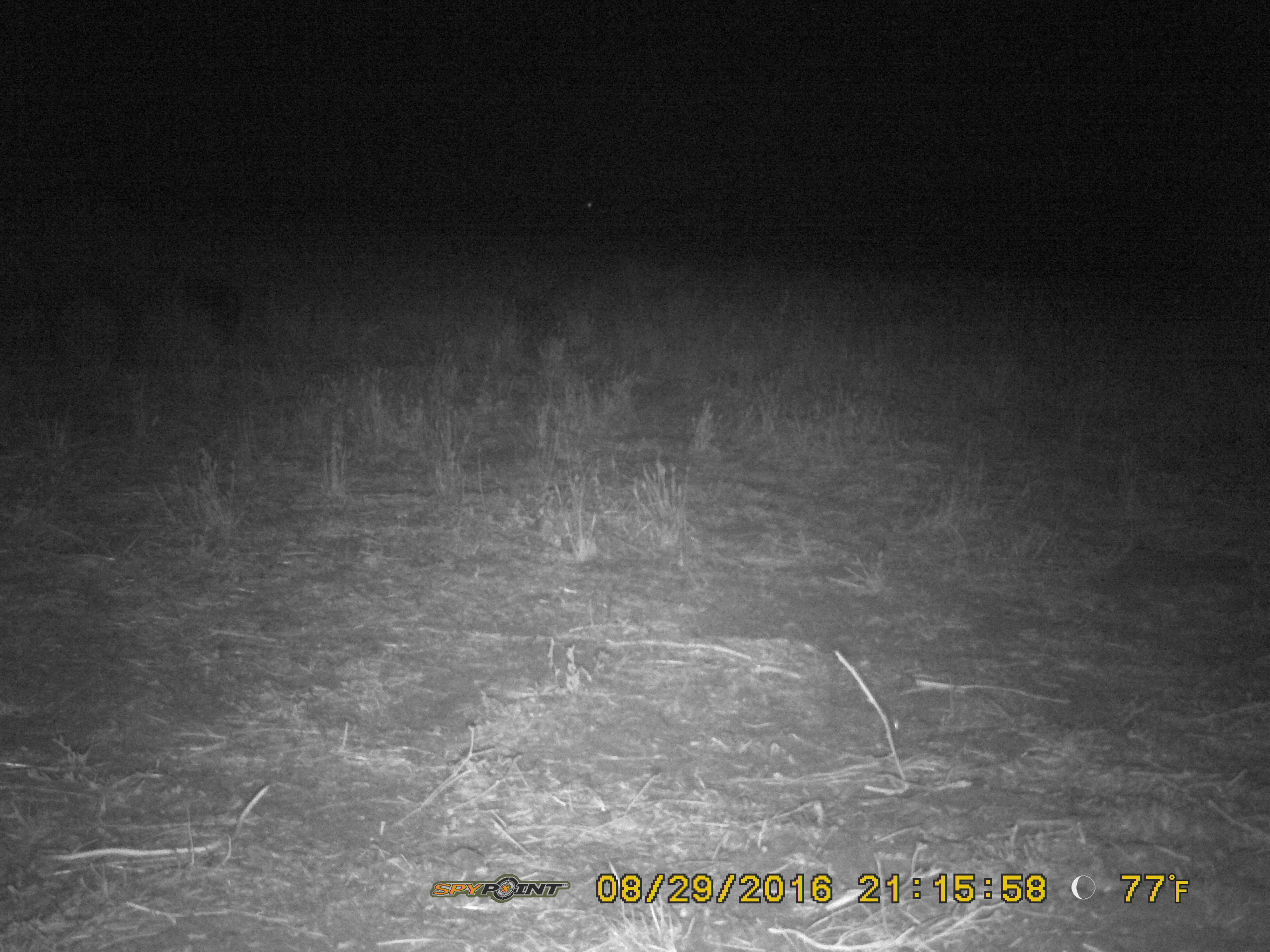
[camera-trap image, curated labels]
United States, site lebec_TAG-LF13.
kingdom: Animalia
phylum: Chordata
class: Mammalia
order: Artiodactyla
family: Suidae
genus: Sus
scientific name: Sus scrofa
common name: wild boar